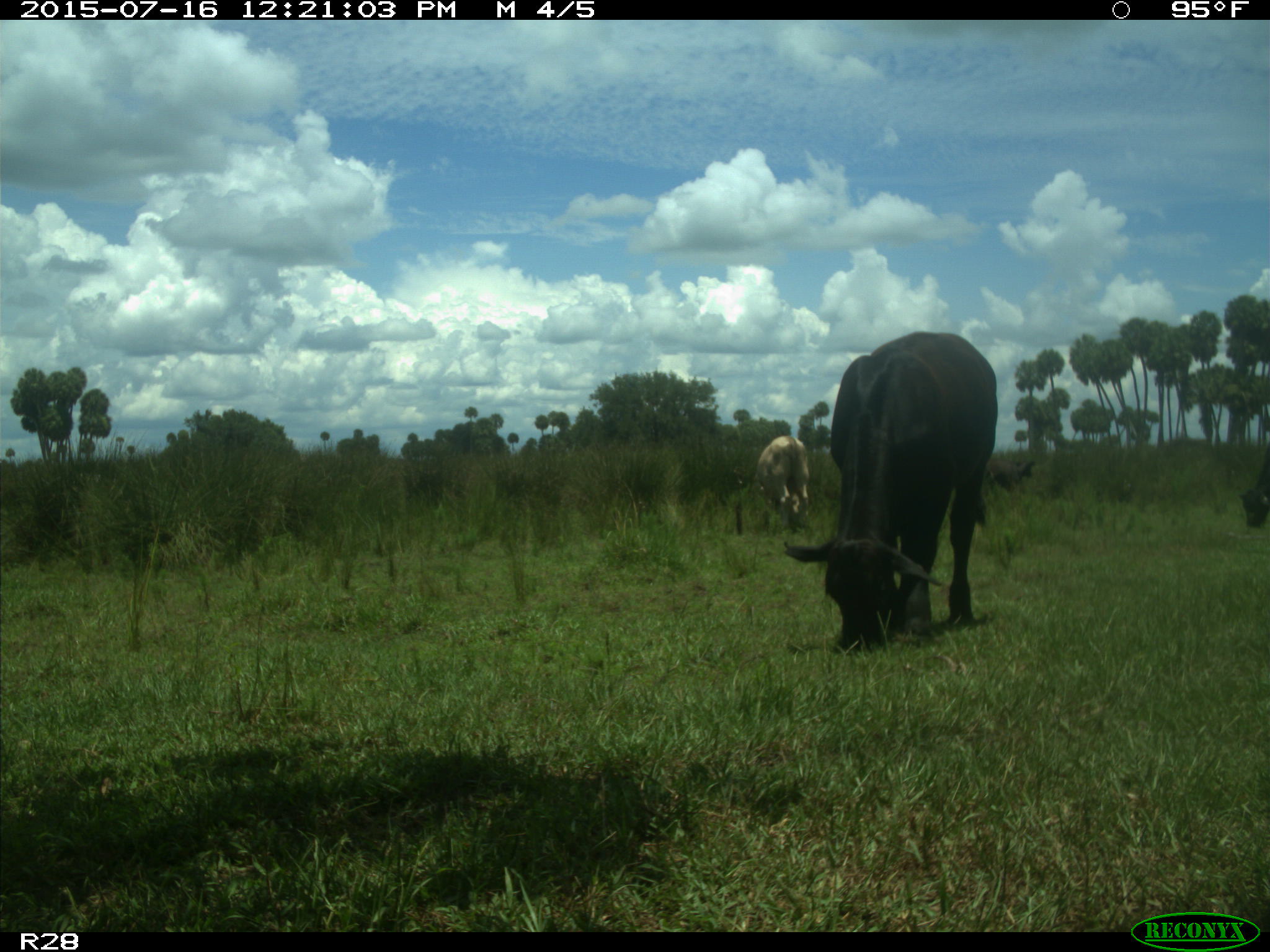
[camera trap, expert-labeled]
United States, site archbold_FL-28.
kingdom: Animalia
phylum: Chordata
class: Mammalia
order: Artiodactyla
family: Bovidae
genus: Bos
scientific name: Bos taurus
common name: domestic cow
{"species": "Bos taurus (domestic cow)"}